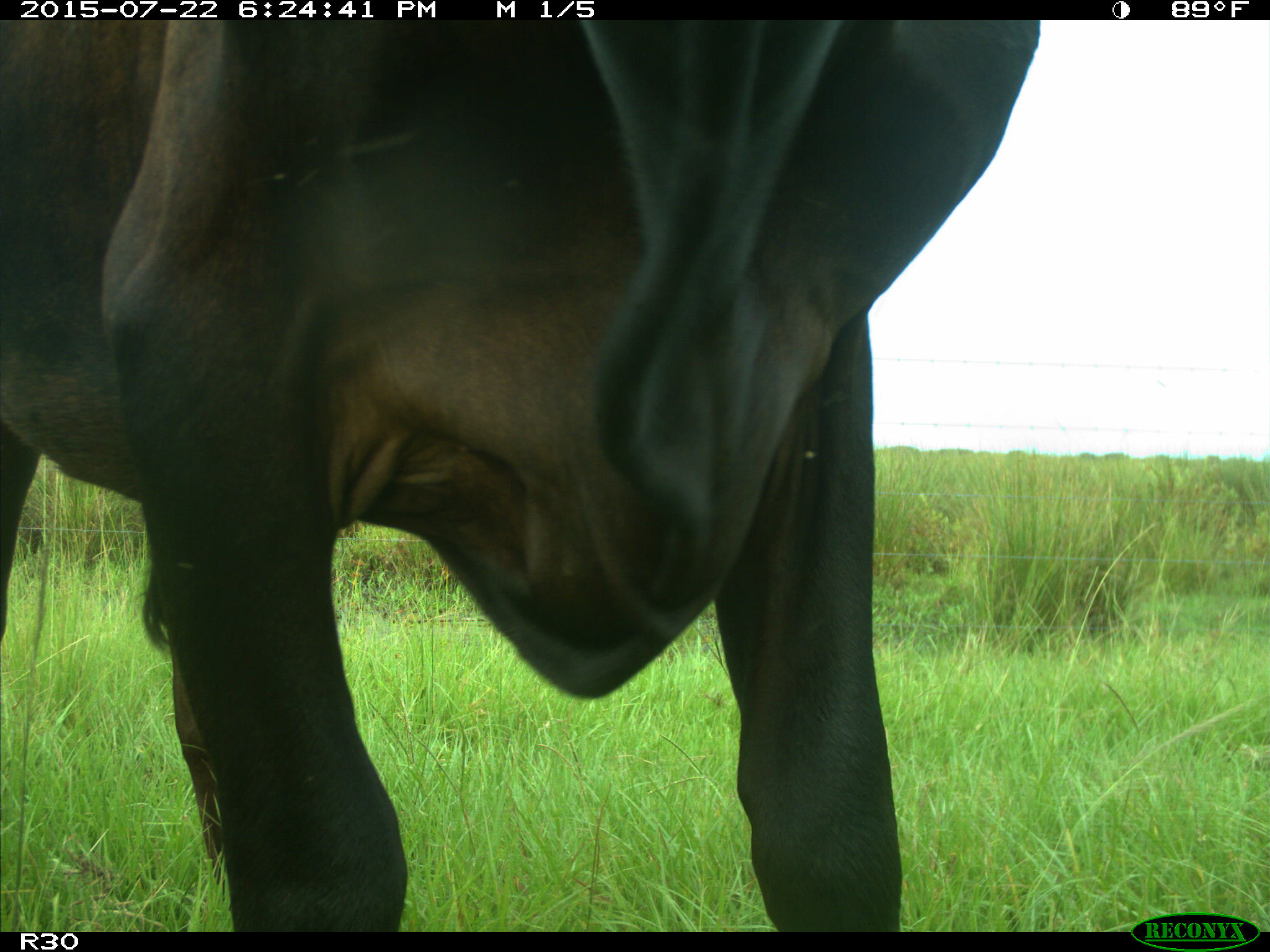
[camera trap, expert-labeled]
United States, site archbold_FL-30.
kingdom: Animalia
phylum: Chordata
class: Mammalia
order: Artiodactyla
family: Bovidae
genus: Bos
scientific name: Bos taurus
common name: domestic cow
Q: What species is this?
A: Bos taurus (domestic cow).